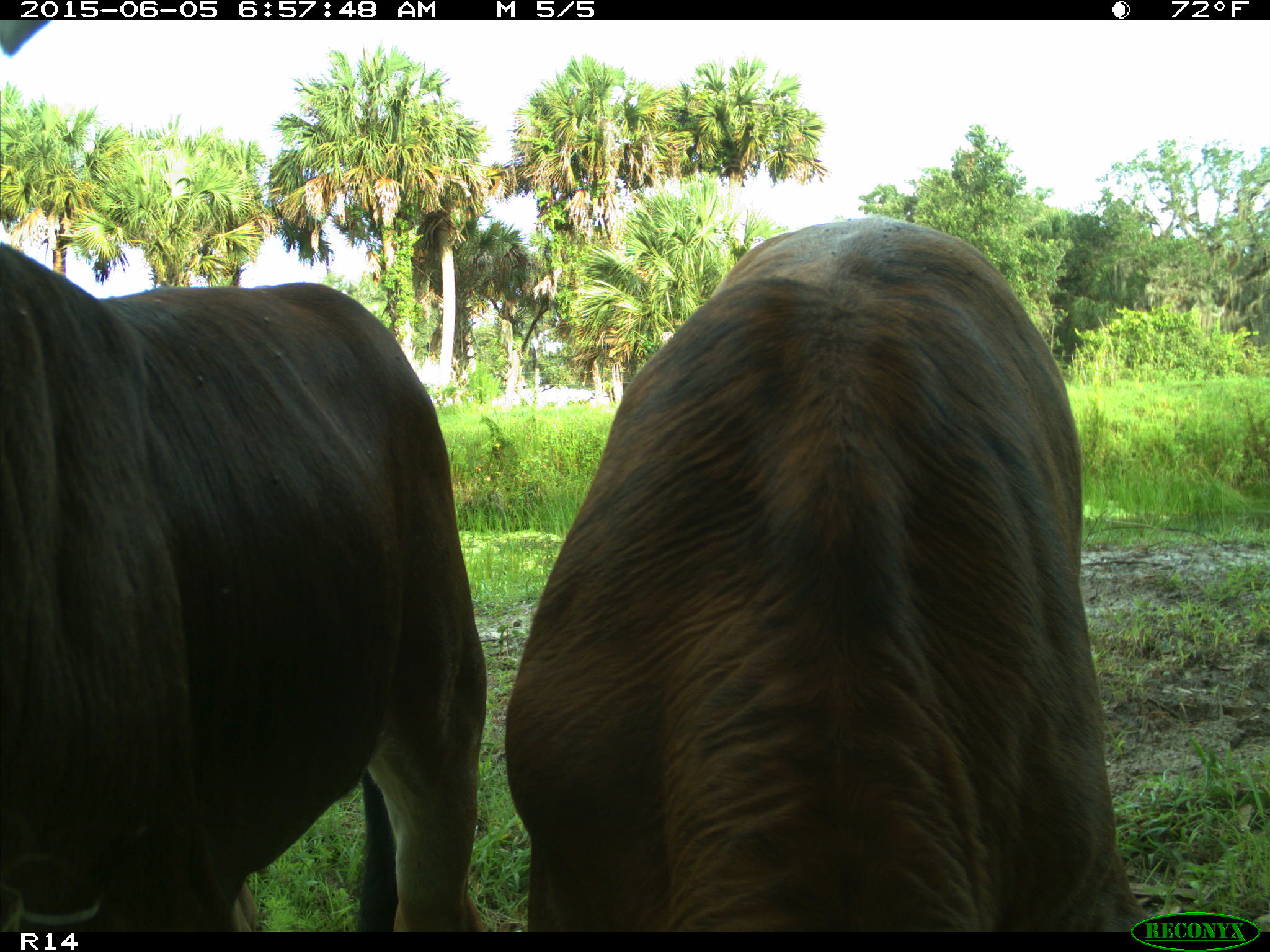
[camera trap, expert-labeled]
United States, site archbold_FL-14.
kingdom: Animalia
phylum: Chordata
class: Mammalia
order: Artiodactyla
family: Bovidae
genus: Bos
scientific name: Bos taurus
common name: domestic cow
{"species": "Bos taurus (domestic cow)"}